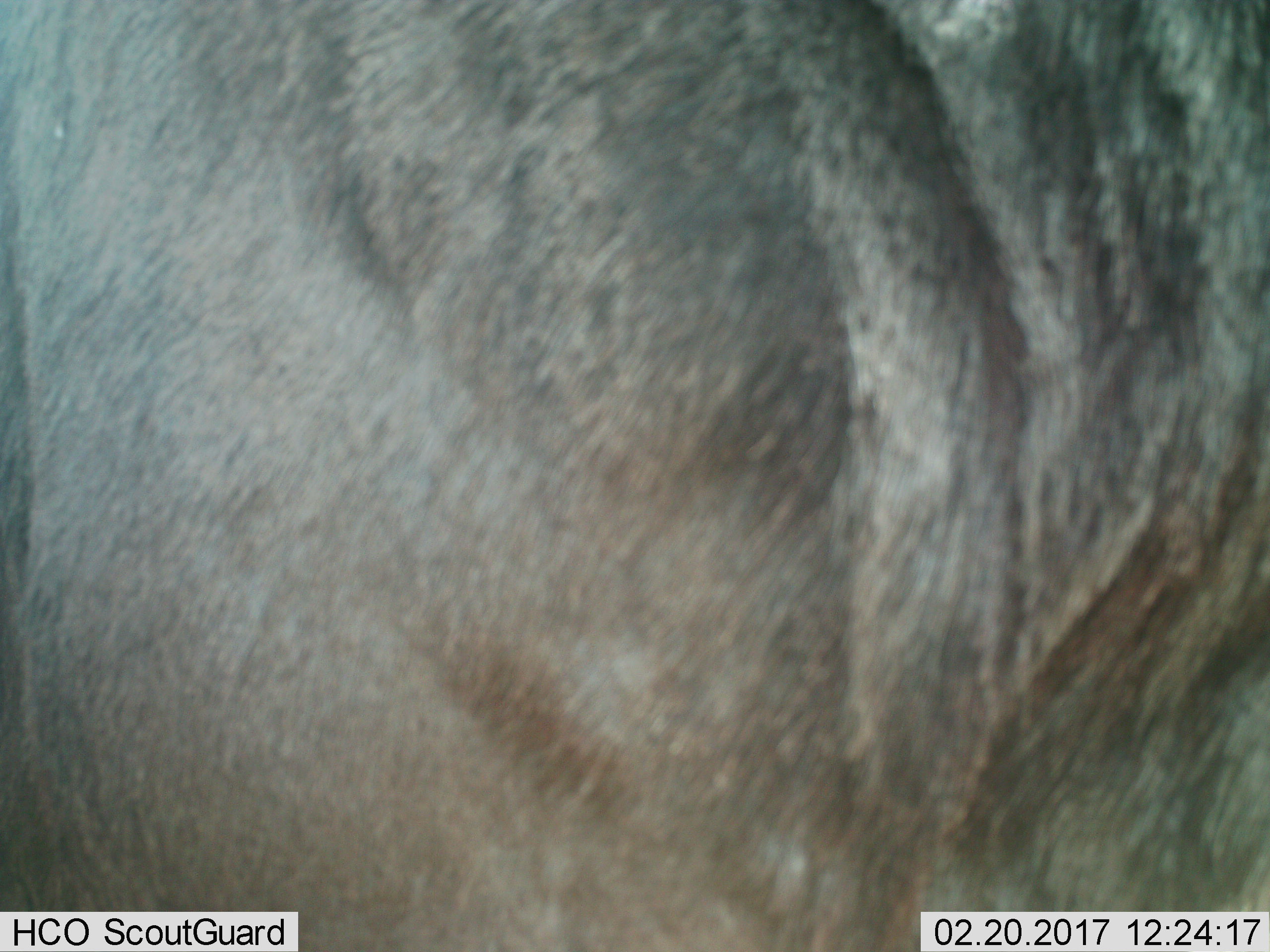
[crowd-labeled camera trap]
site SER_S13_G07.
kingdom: Animalia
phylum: Chordata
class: Mammalia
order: Artiodactyla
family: Bovidae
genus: Connochaetes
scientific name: Connochaetes taurinus taurinus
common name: blue wildebeest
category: wildebeestblue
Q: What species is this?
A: Wildebeestblue (blue wildebeest) (Connochaetes taurinus taurinus).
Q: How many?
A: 1.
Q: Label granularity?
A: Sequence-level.